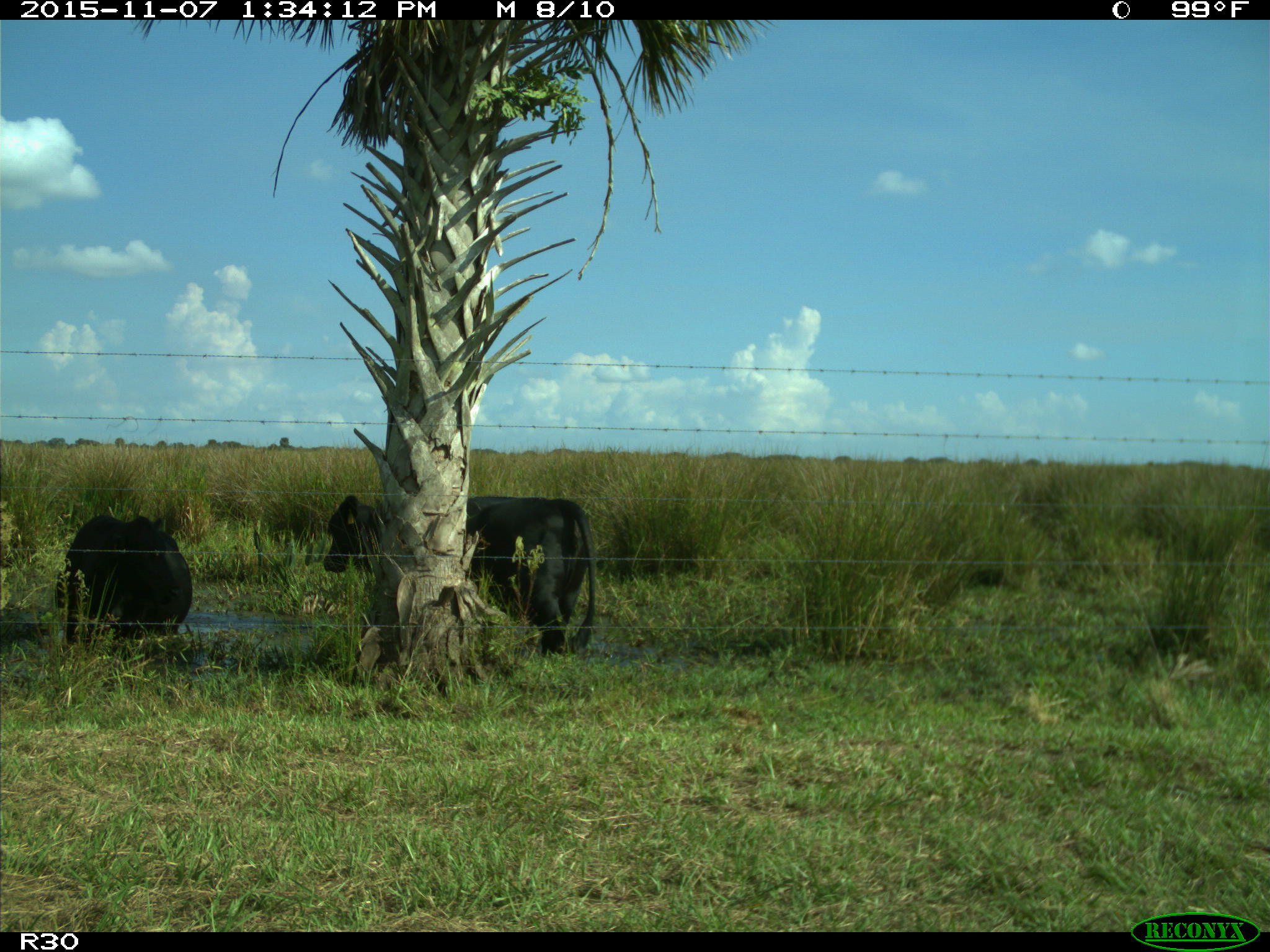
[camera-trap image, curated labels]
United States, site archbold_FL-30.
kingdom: Animalia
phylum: Chordata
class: Mammalia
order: Artiodactyla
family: Bovidae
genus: Bos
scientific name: Bos taurus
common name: domestic cow